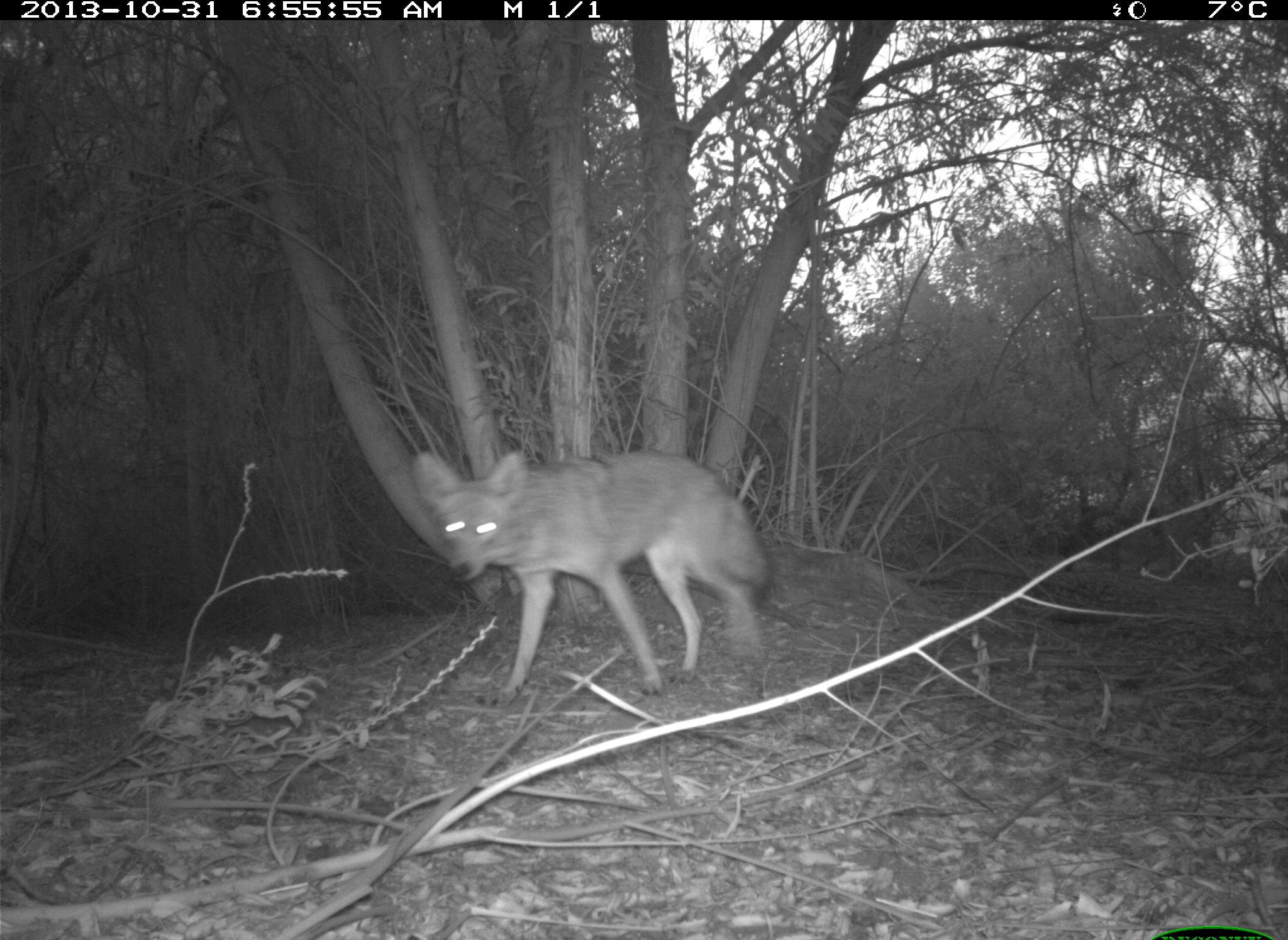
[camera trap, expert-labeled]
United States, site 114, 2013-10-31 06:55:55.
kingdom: Animalia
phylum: Chordata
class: Mammalia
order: Carnivora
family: Canidae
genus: Canis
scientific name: Canis latrans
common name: coyote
Coyote (Canis latrans).